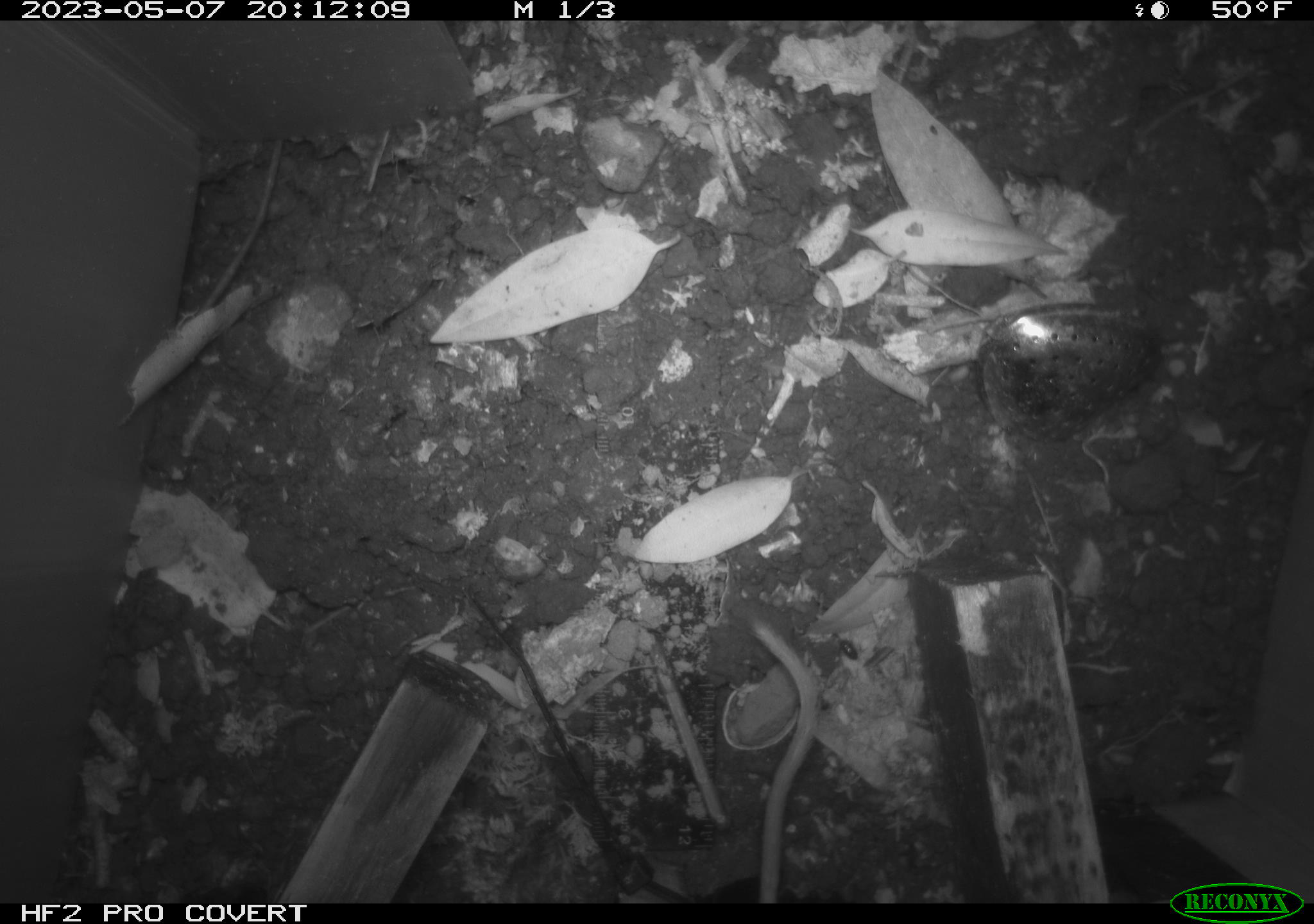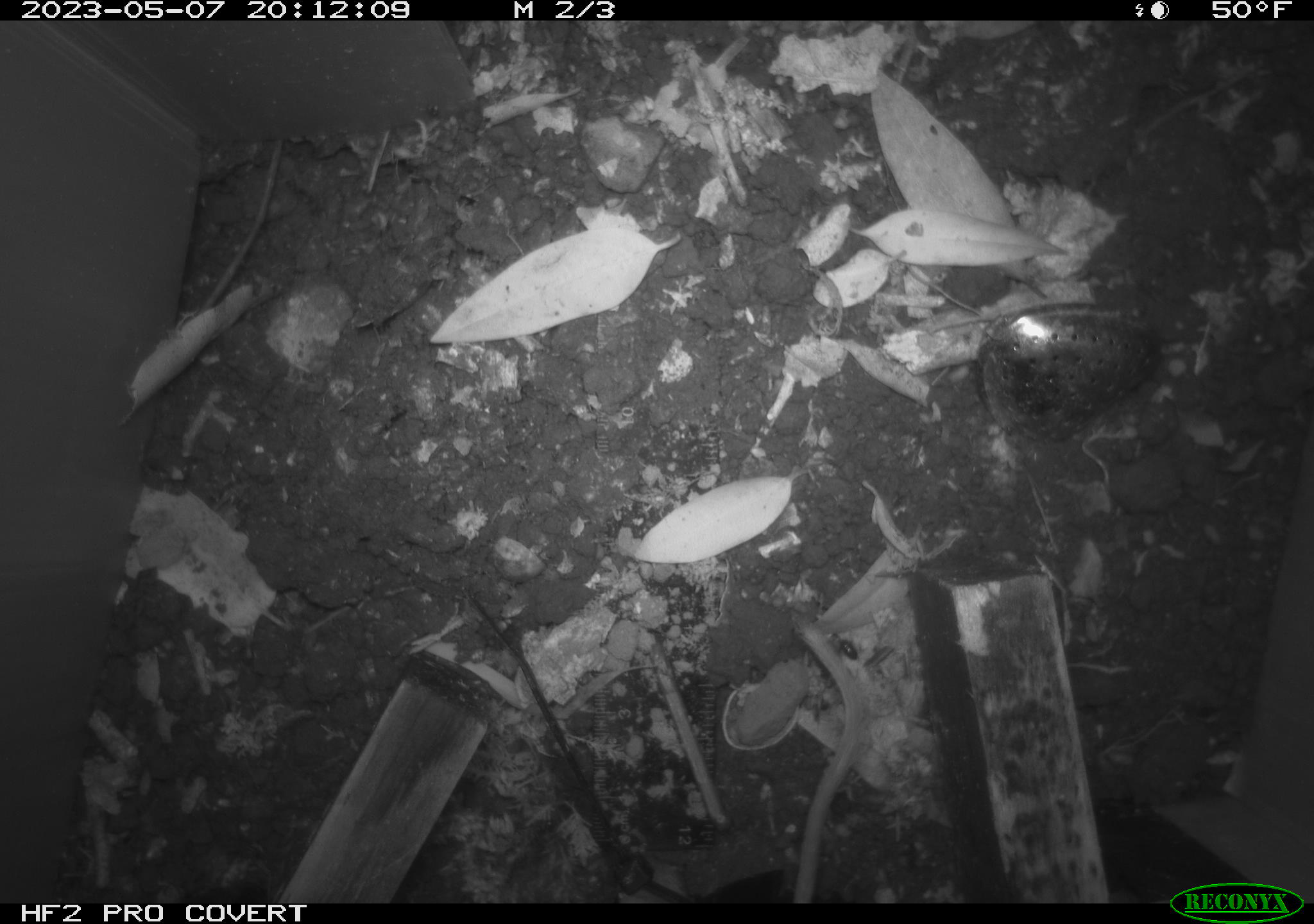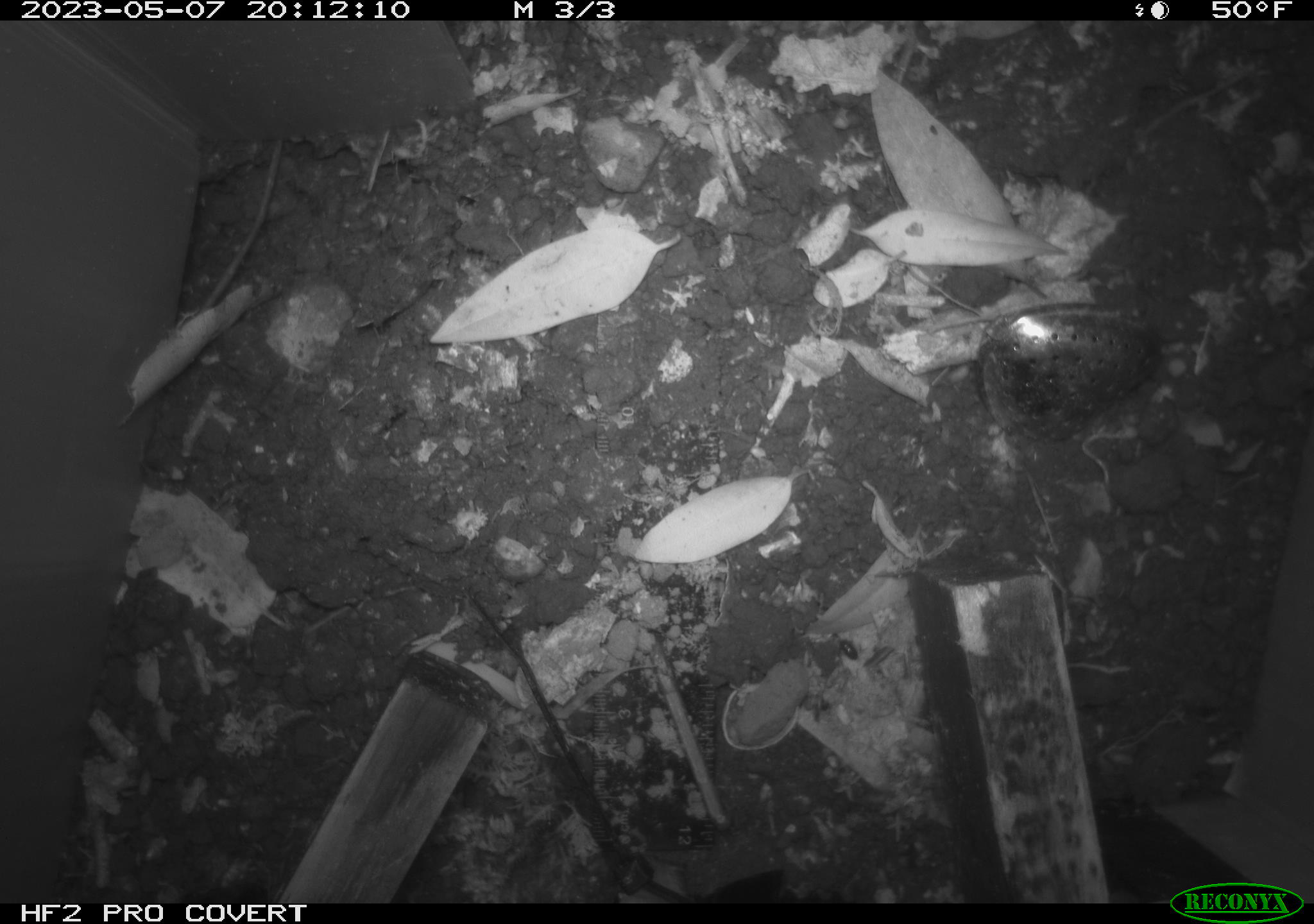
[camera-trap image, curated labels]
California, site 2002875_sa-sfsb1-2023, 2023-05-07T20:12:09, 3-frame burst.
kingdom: Animalia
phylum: Chordata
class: Mammalia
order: Rodentia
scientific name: Rodentia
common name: mouse species